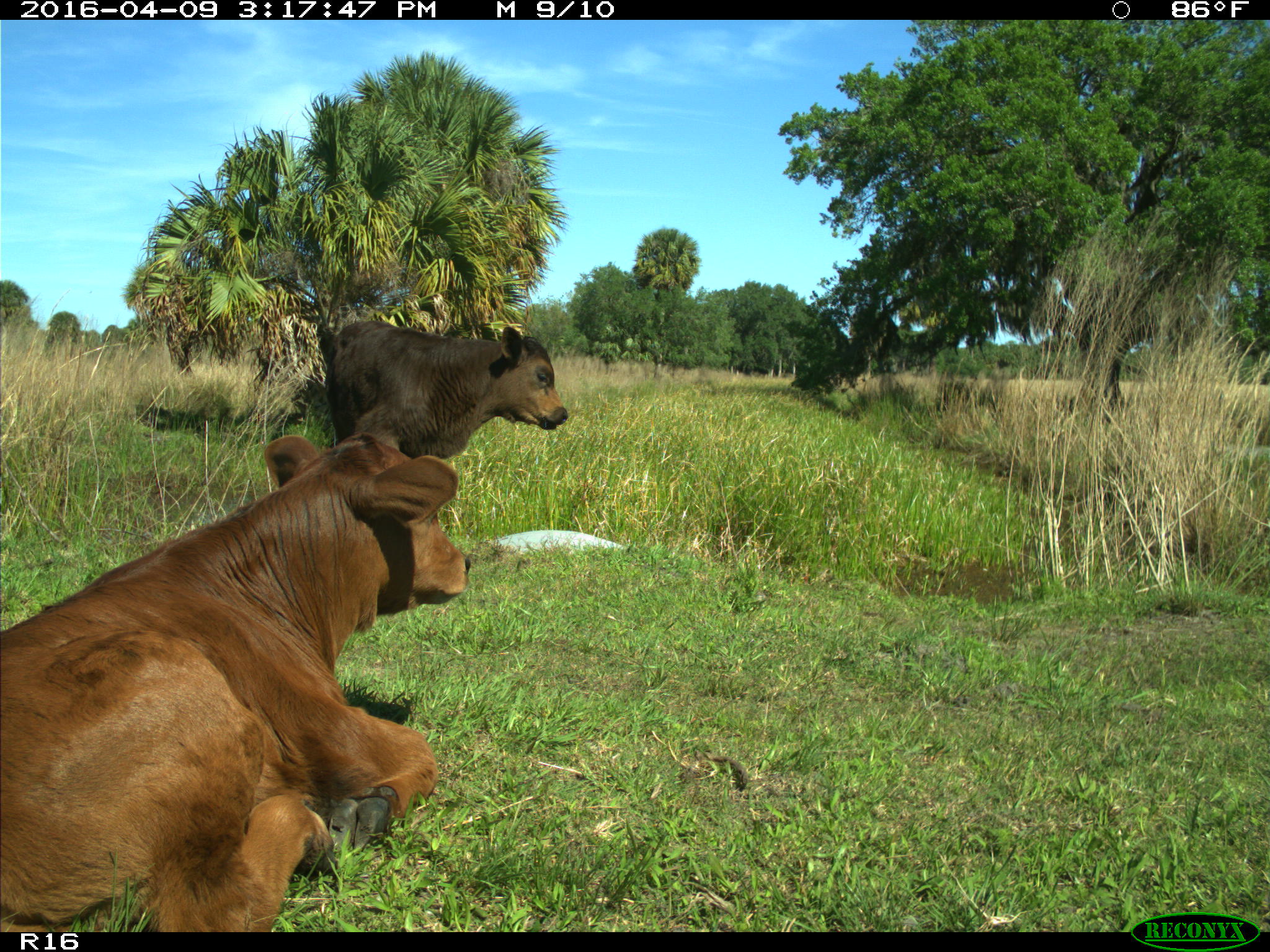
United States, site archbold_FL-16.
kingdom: Animalia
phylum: Chordata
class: Mammalia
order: Artiodactyla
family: Bovidae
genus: Bos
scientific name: Bos taurus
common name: domestic cow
Bos taurus (domestic cow).